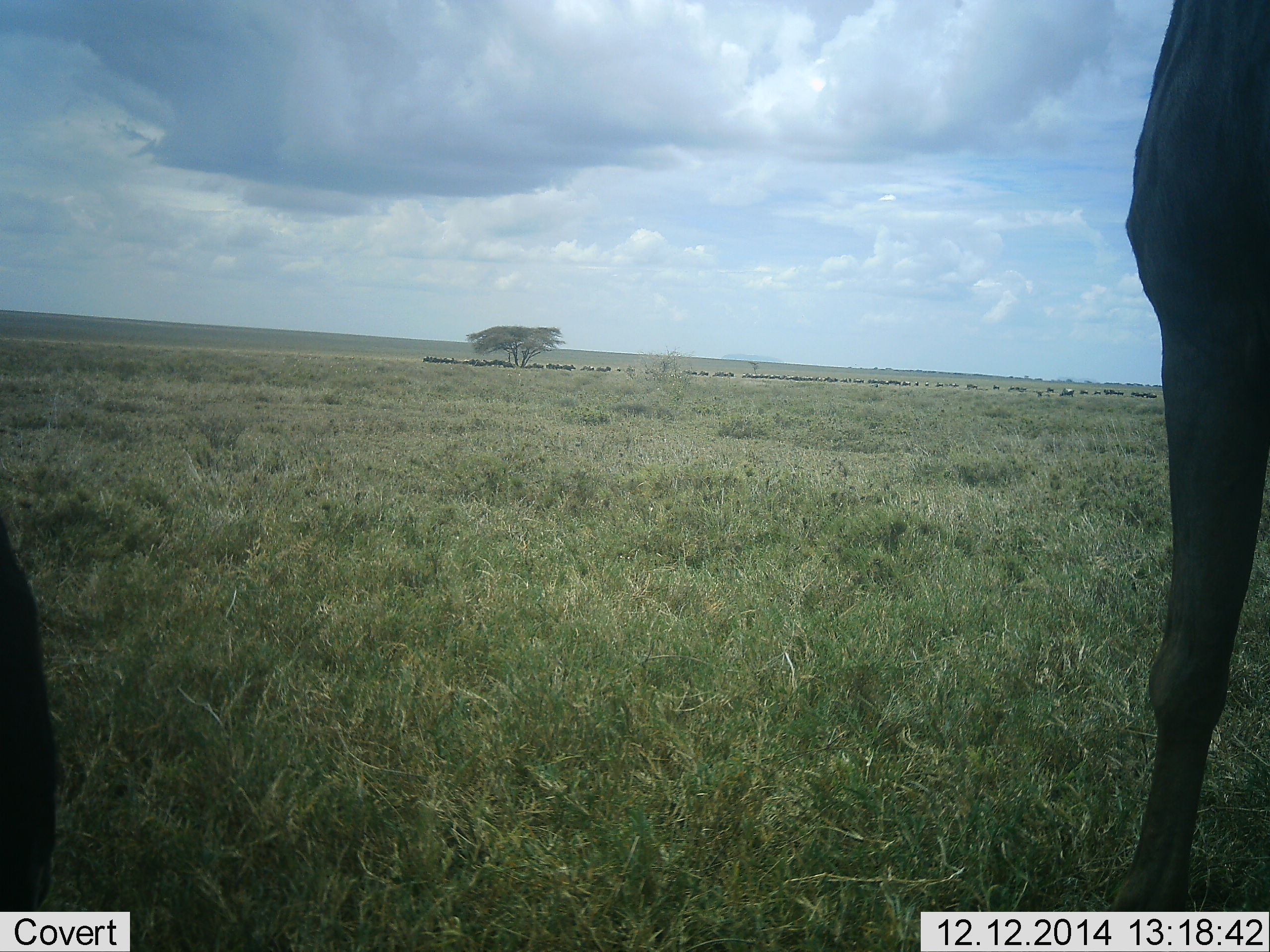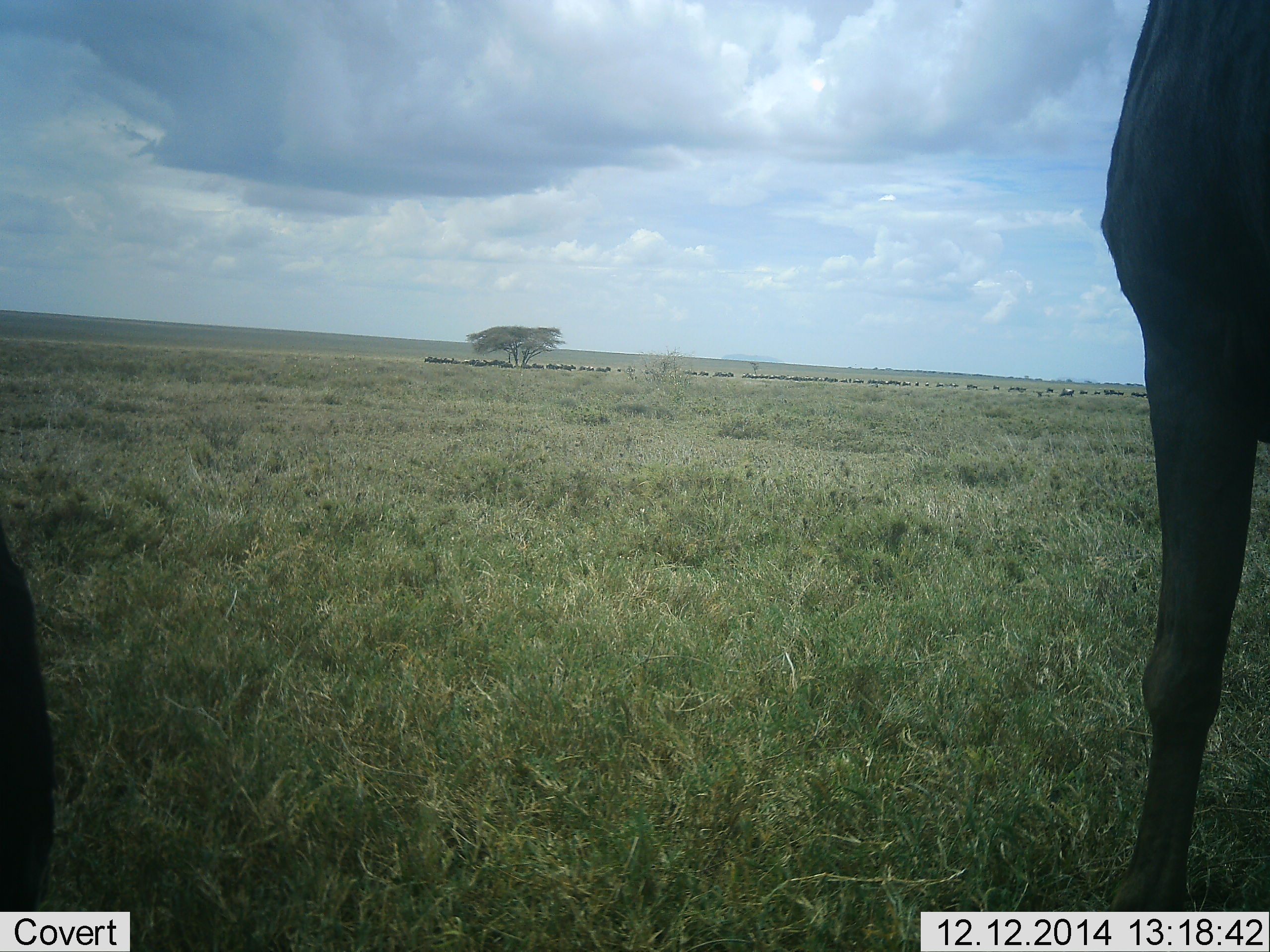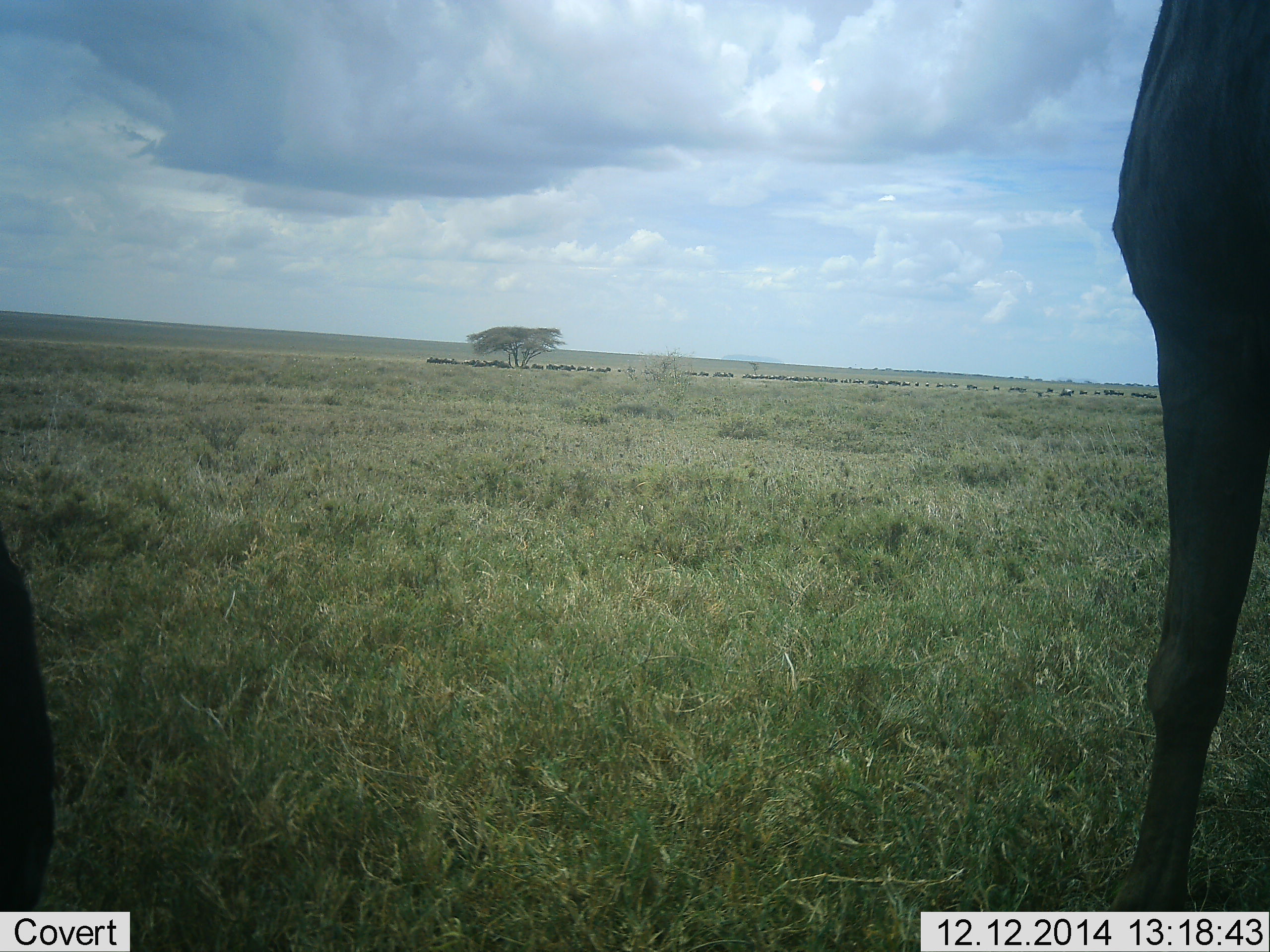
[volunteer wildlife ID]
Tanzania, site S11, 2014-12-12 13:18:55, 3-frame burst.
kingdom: Animalia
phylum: Chordata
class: Mammalia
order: Artiodactyla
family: Bovidae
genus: Connochaetes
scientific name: Connochaetes taurinus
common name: blue wildebeest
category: wildebeest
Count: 11-50.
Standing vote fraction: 92%.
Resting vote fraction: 33%.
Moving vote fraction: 50%.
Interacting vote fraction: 0%.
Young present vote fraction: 0%.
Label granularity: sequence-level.